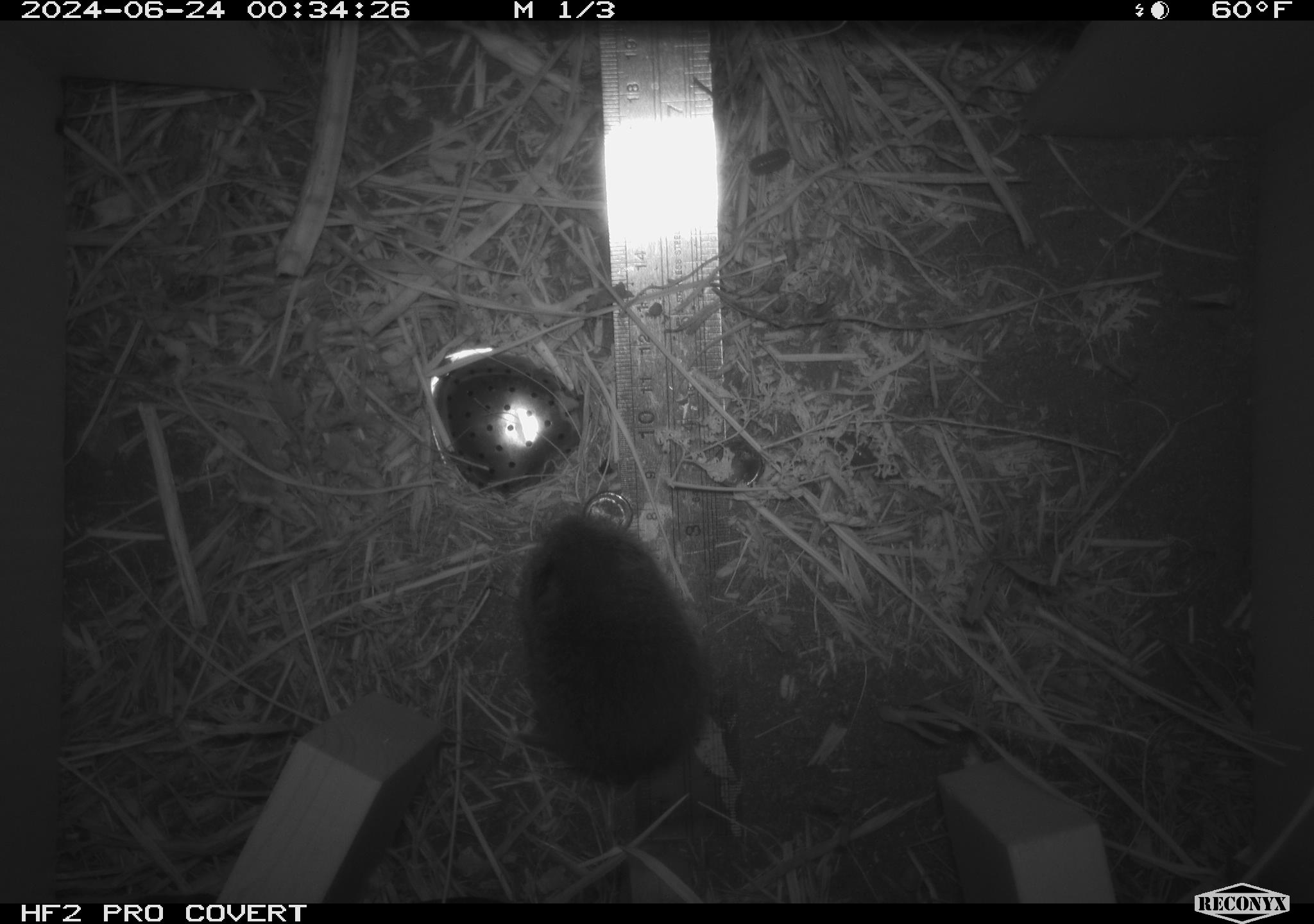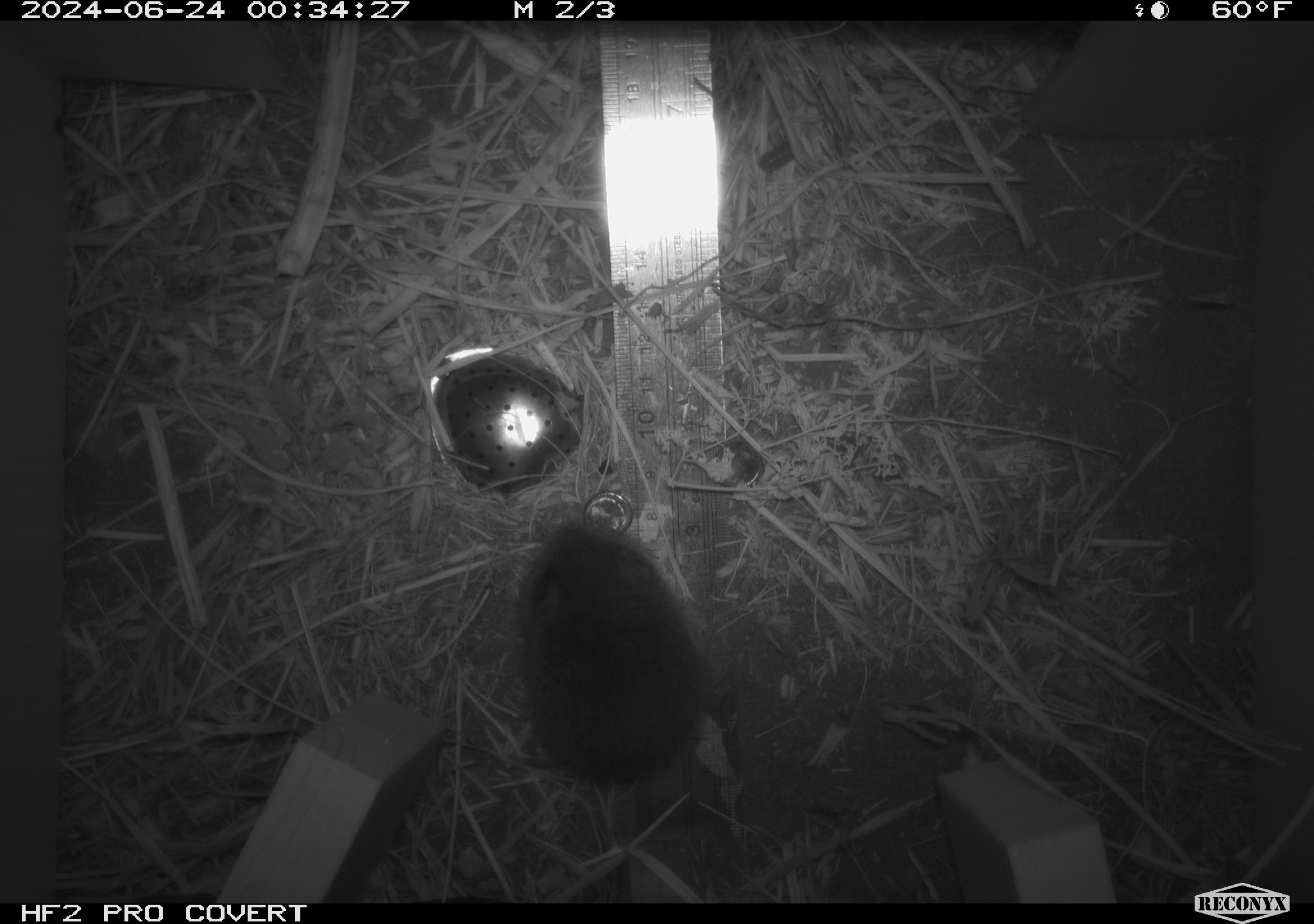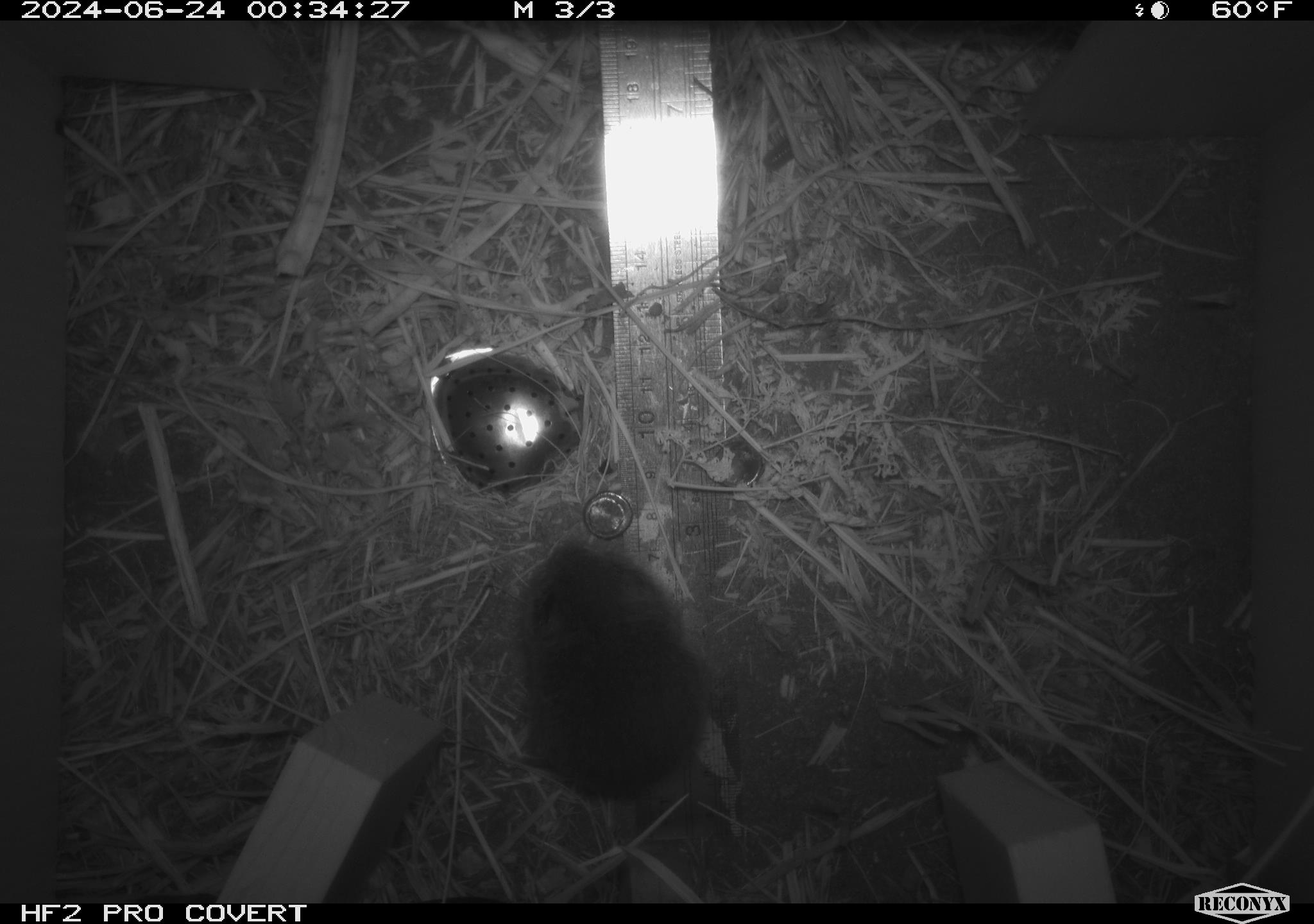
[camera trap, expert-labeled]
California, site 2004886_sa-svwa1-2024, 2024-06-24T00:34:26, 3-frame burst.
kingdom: Animalia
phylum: Chordata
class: Mammalia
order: Rodentia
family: Cricetidae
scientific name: Arvicolinae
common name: voles, lemmings, and muskrats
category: arvicolinae subfamily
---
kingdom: Animalia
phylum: Arthropoda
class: Malacostraca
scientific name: Malacostraca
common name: amphipods, crabs, isopods, krill, lobsters and shrimps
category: malacostracan